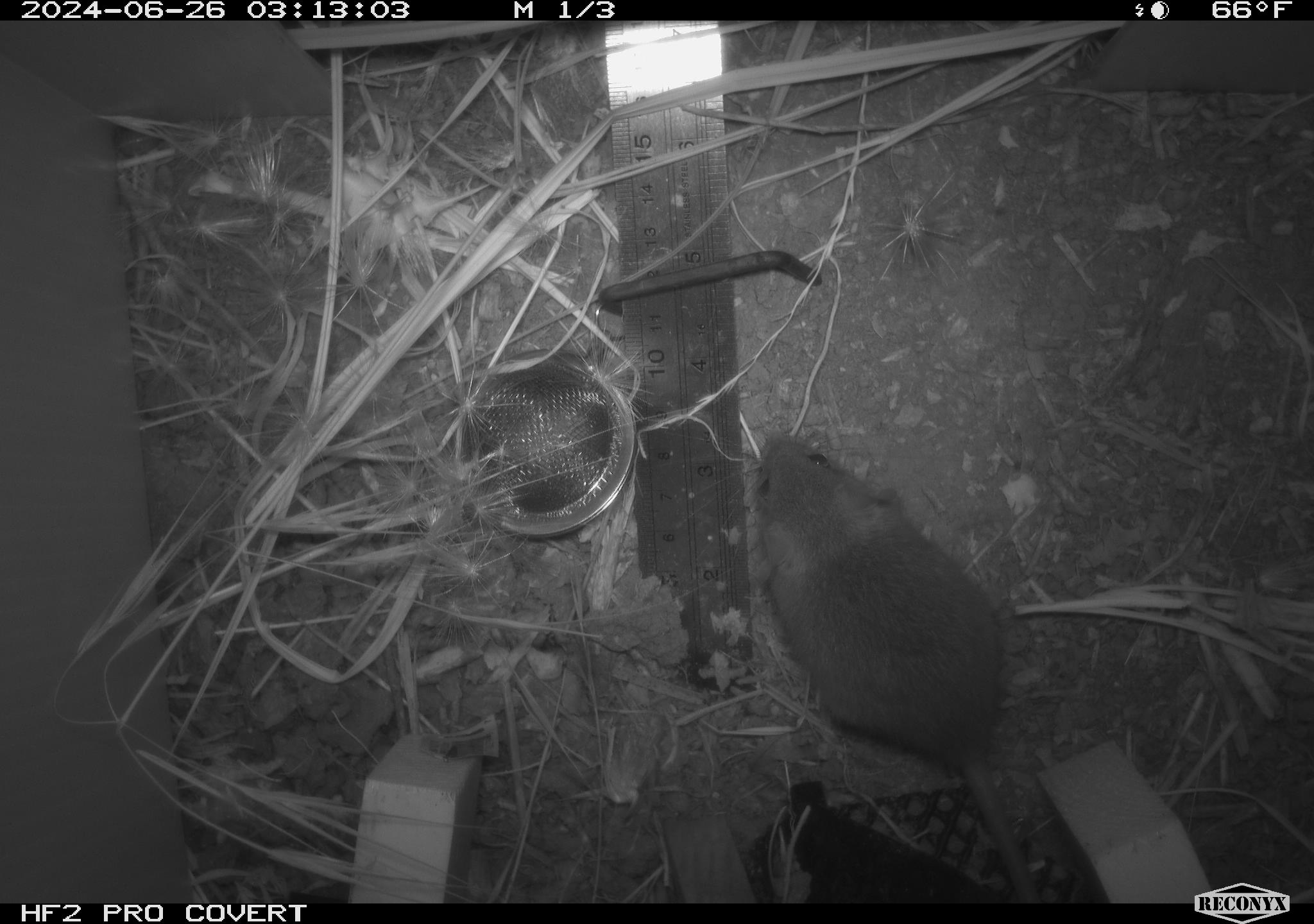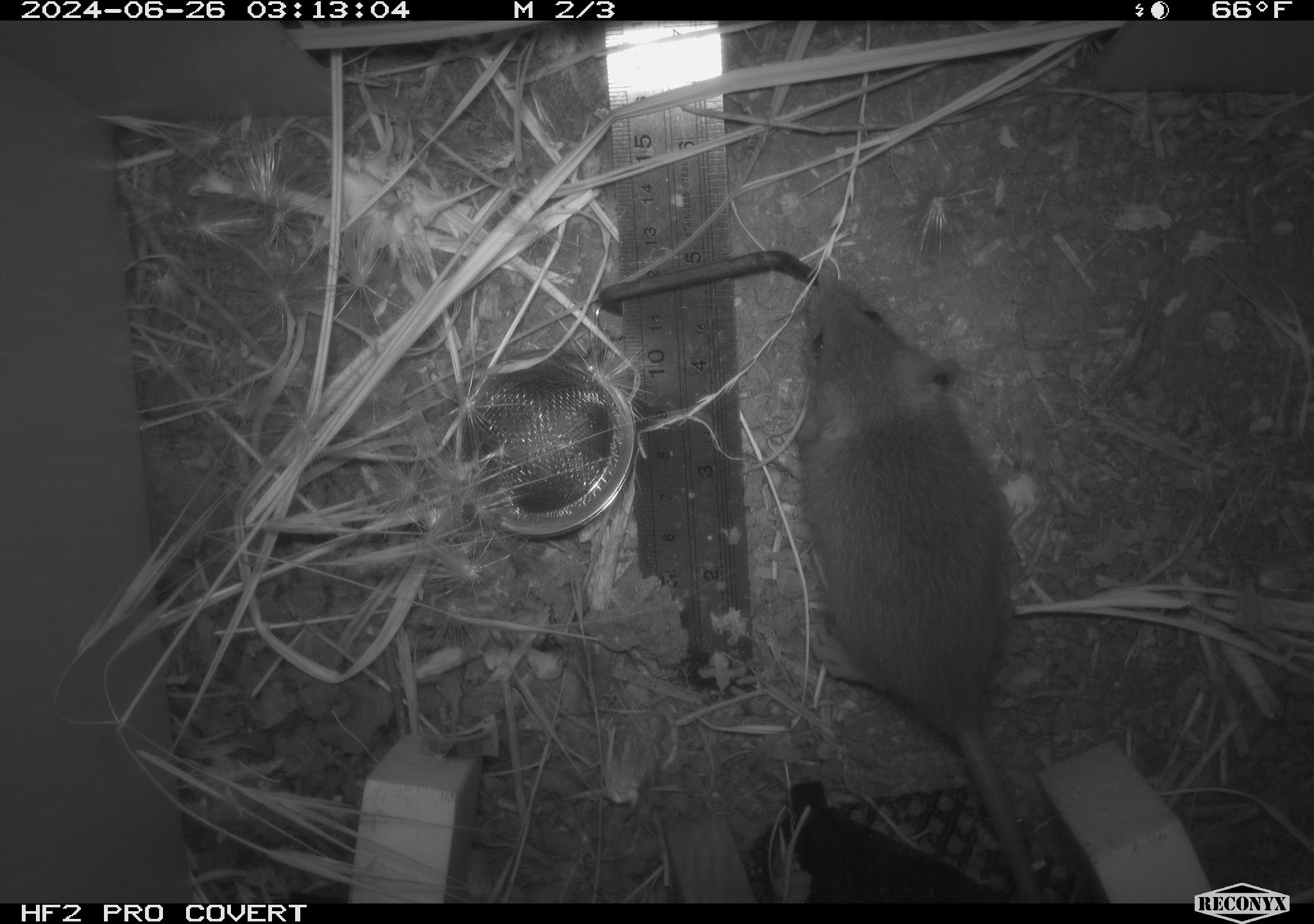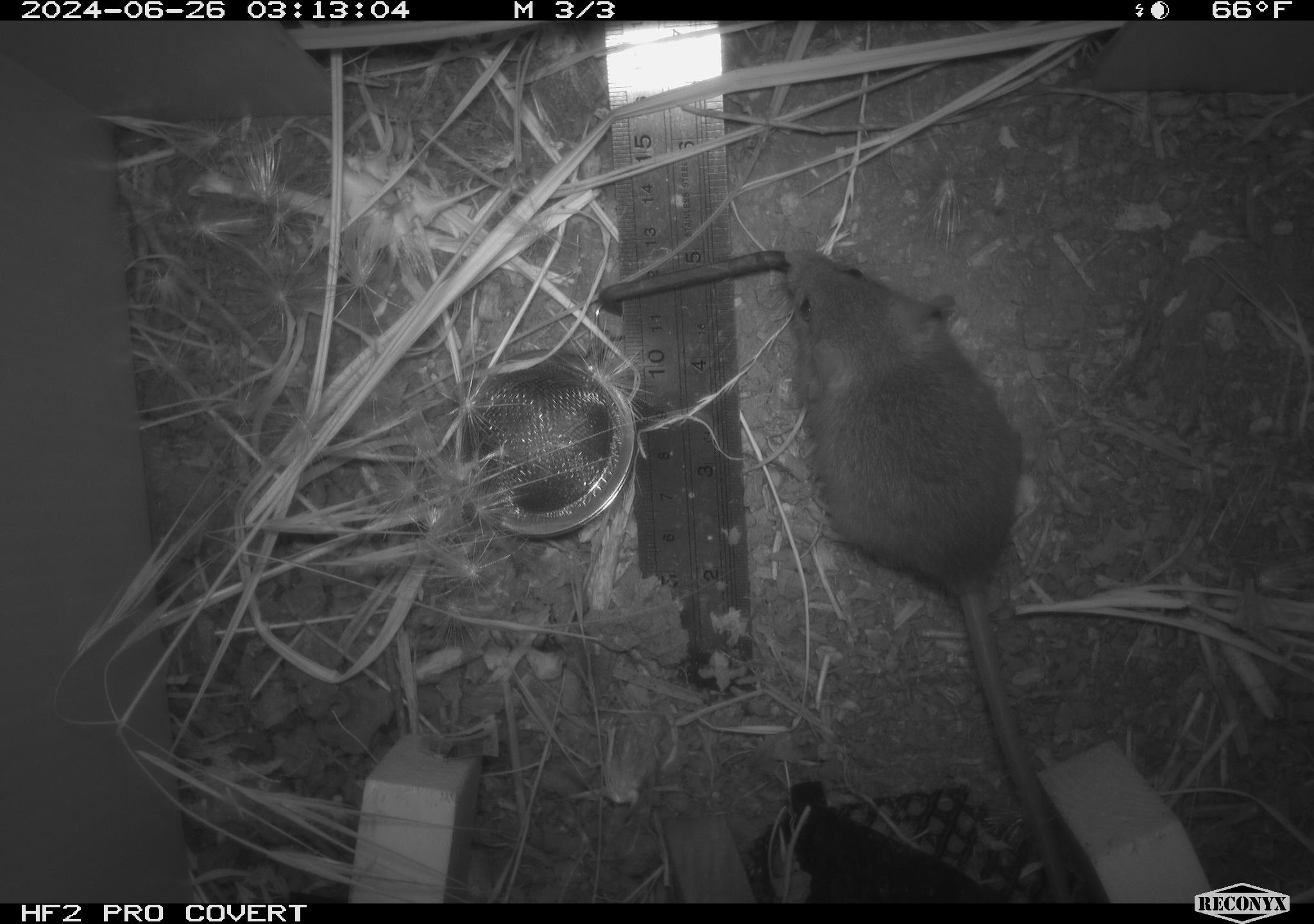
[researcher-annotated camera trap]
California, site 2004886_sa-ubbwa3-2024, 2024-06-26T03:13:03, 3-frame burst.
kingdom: Animalia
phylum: Chordata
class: Mammalia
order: Rodentia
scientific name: Rodentia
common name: mouse species